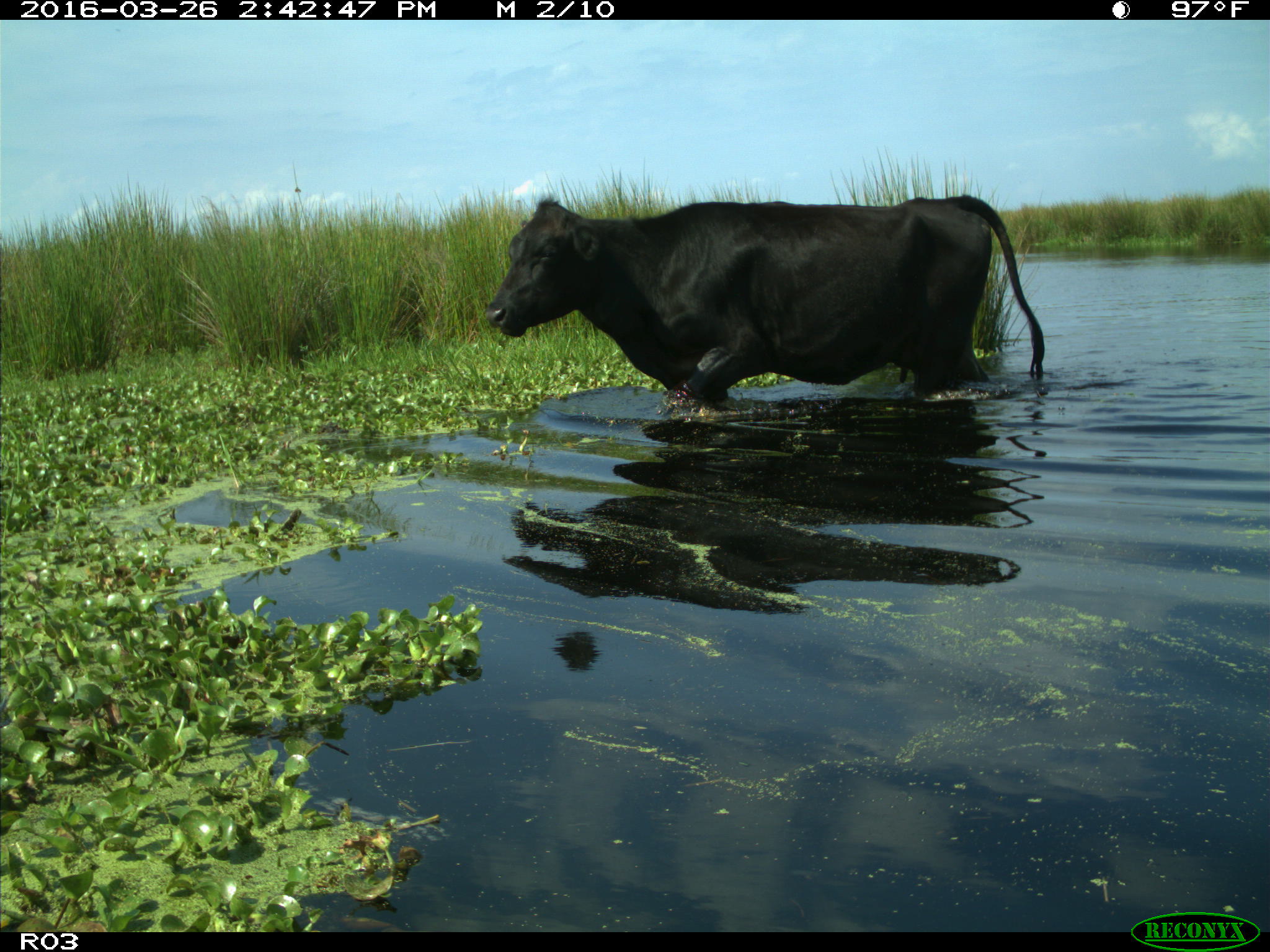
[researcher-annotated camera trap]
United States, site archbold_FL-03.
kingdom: Animalia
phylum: Chordata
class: Mammalia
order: Artiodactyla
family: Bovidae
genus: Bos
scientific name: Bos taurus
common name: domestic cow